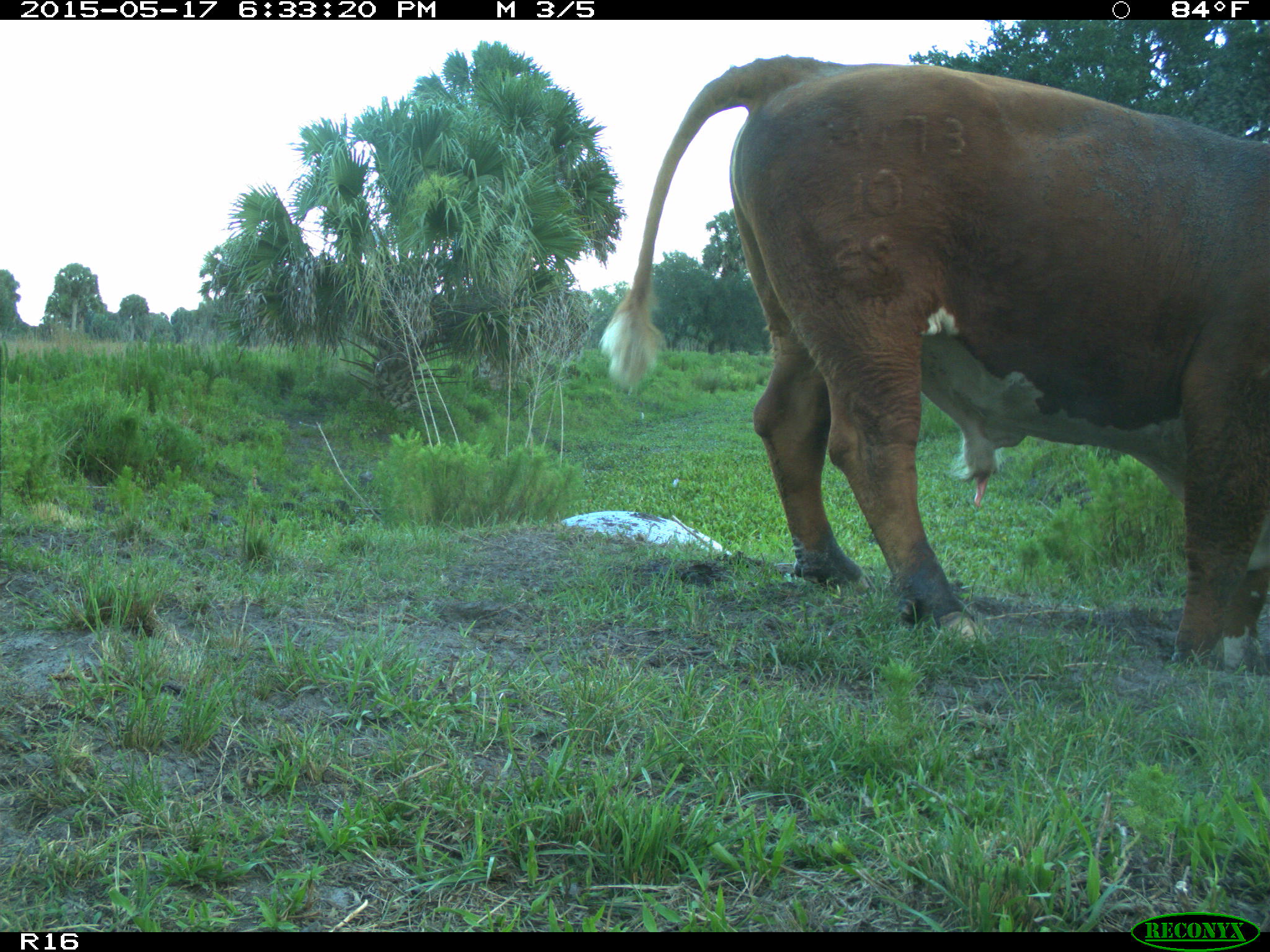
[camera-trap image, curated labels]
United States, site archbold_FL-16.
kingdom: Animalia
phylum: Chordata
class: Mammalia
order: Artiodactyla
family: Bovidae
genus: Bos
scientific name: Bos taurus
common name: domestic cow